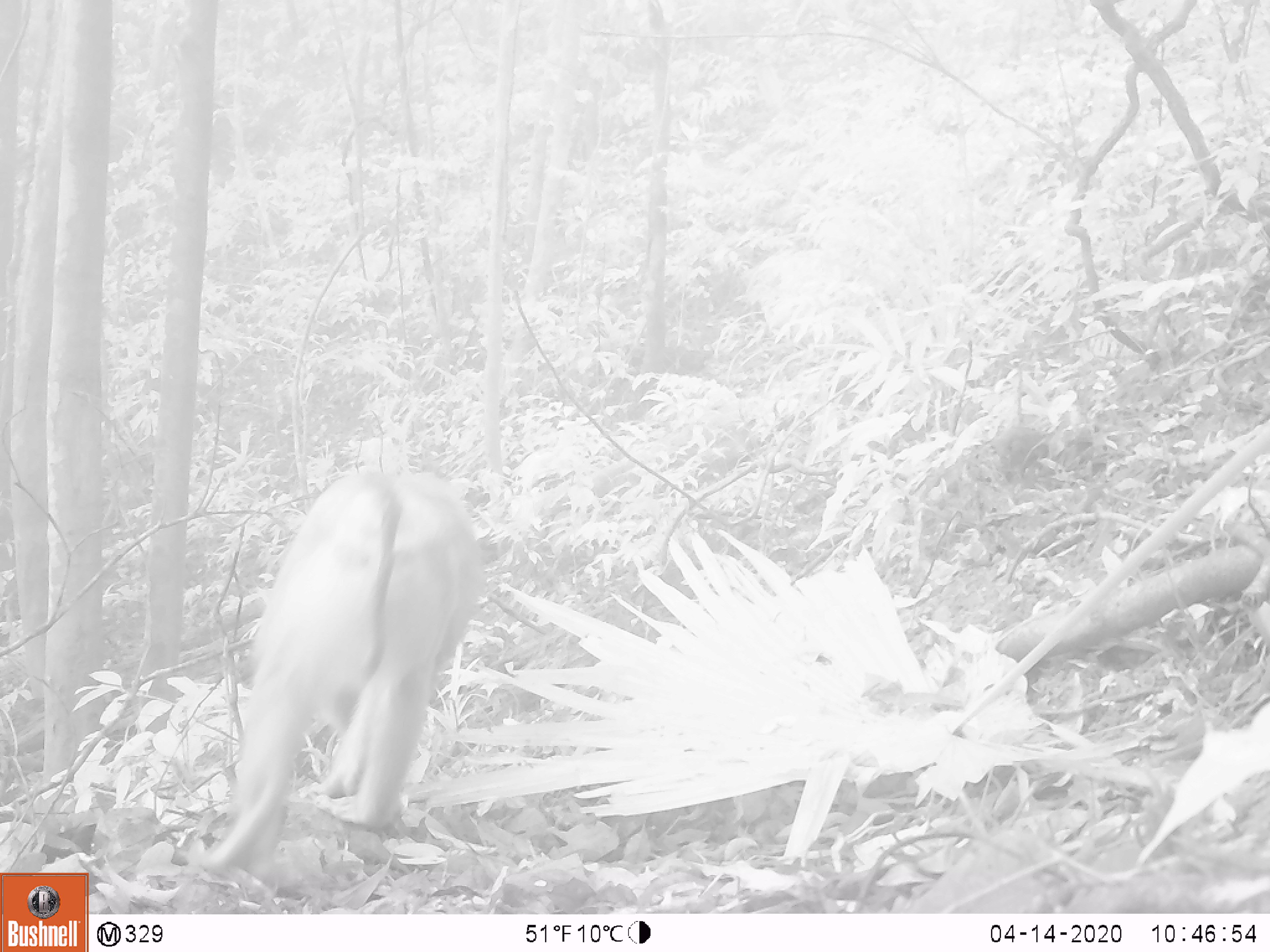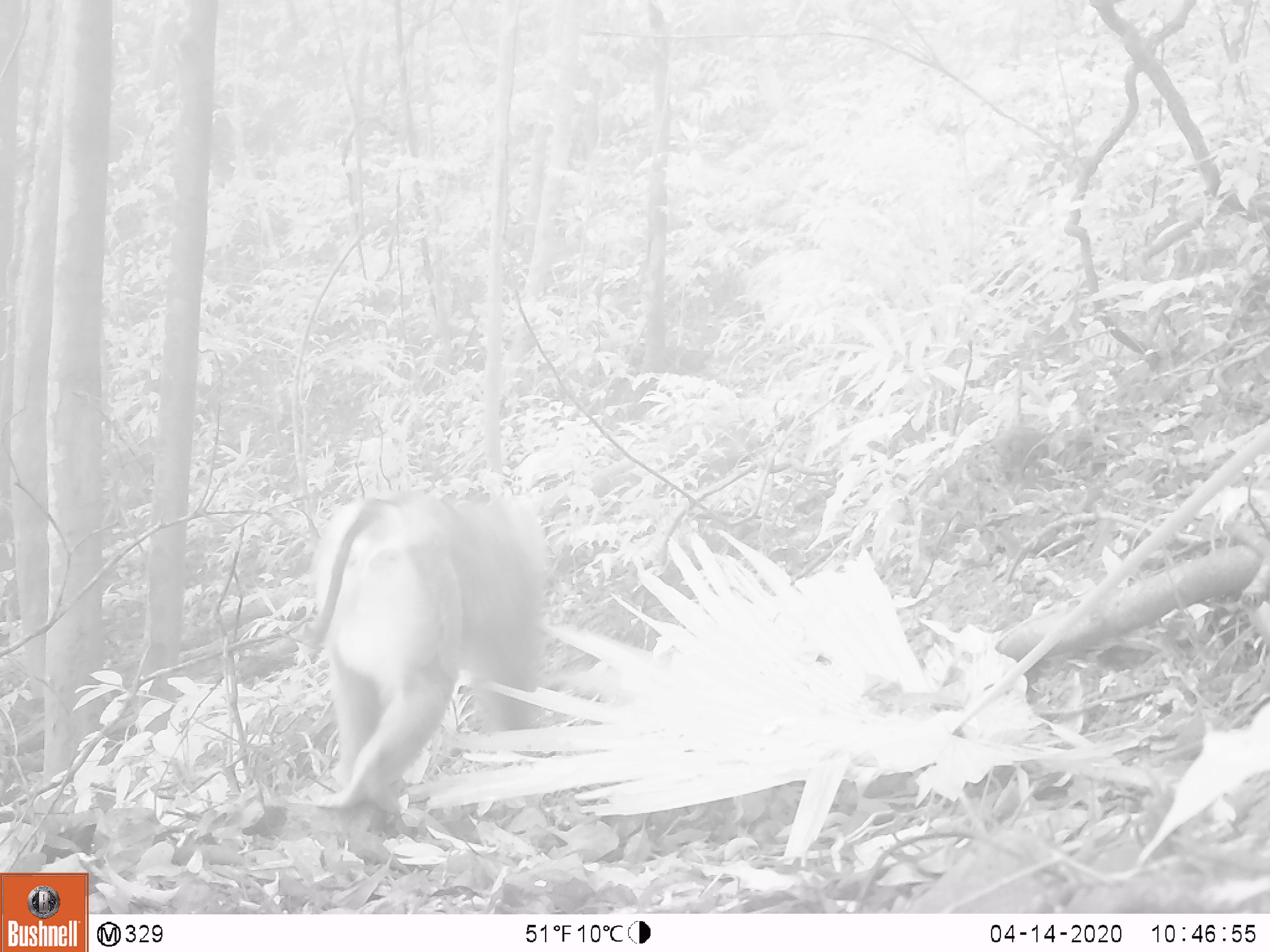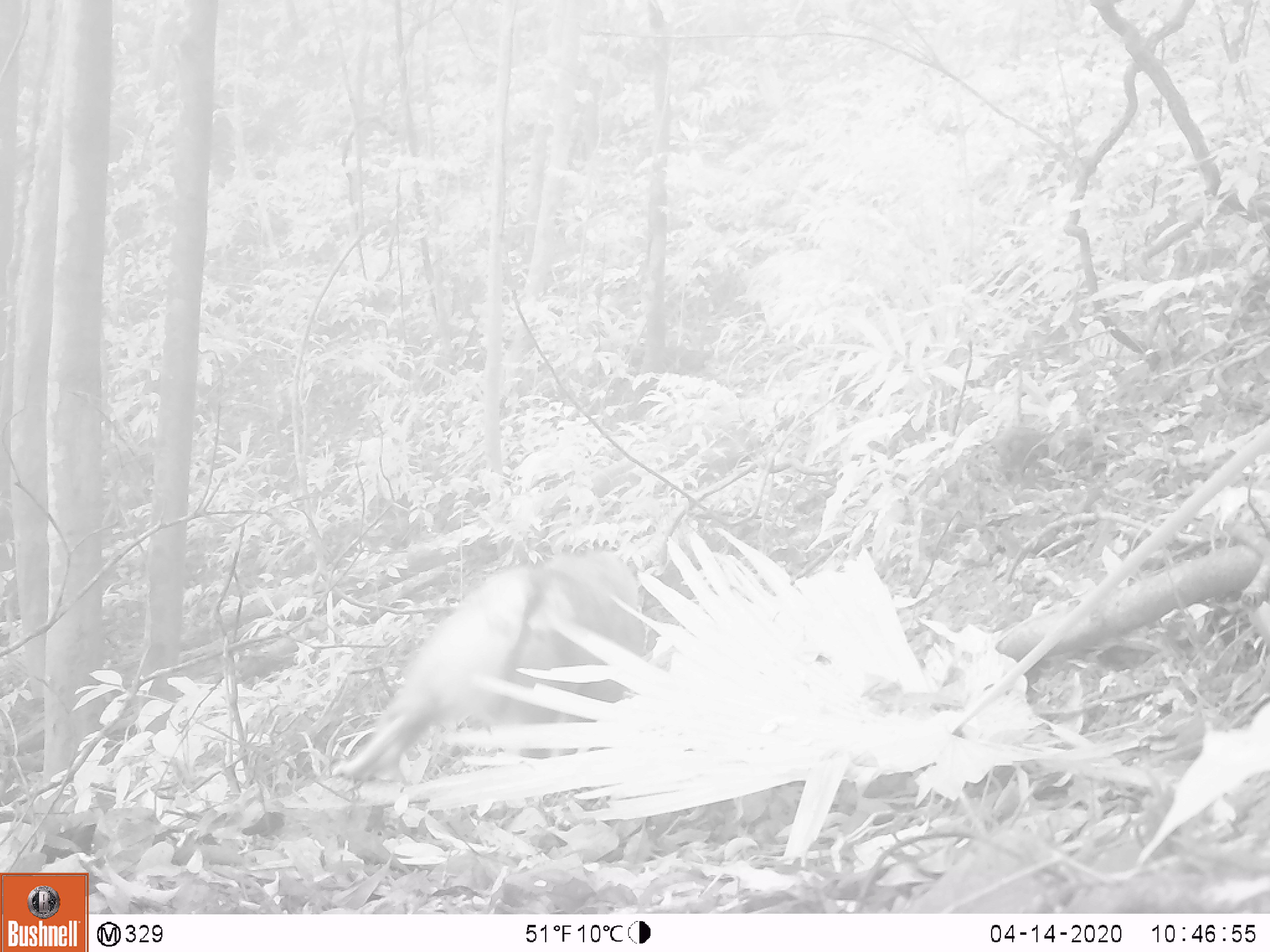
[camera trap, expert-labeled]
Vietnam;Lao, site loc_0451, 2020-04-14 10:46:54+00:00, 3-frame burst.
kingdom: Animalia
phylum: Chordata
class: Mammalia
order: Primates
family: Cercopithecidae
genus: Macaca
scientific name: Macaca nemestrina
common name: pig-tailed macaque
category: pig tailed macaque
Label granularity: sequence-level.